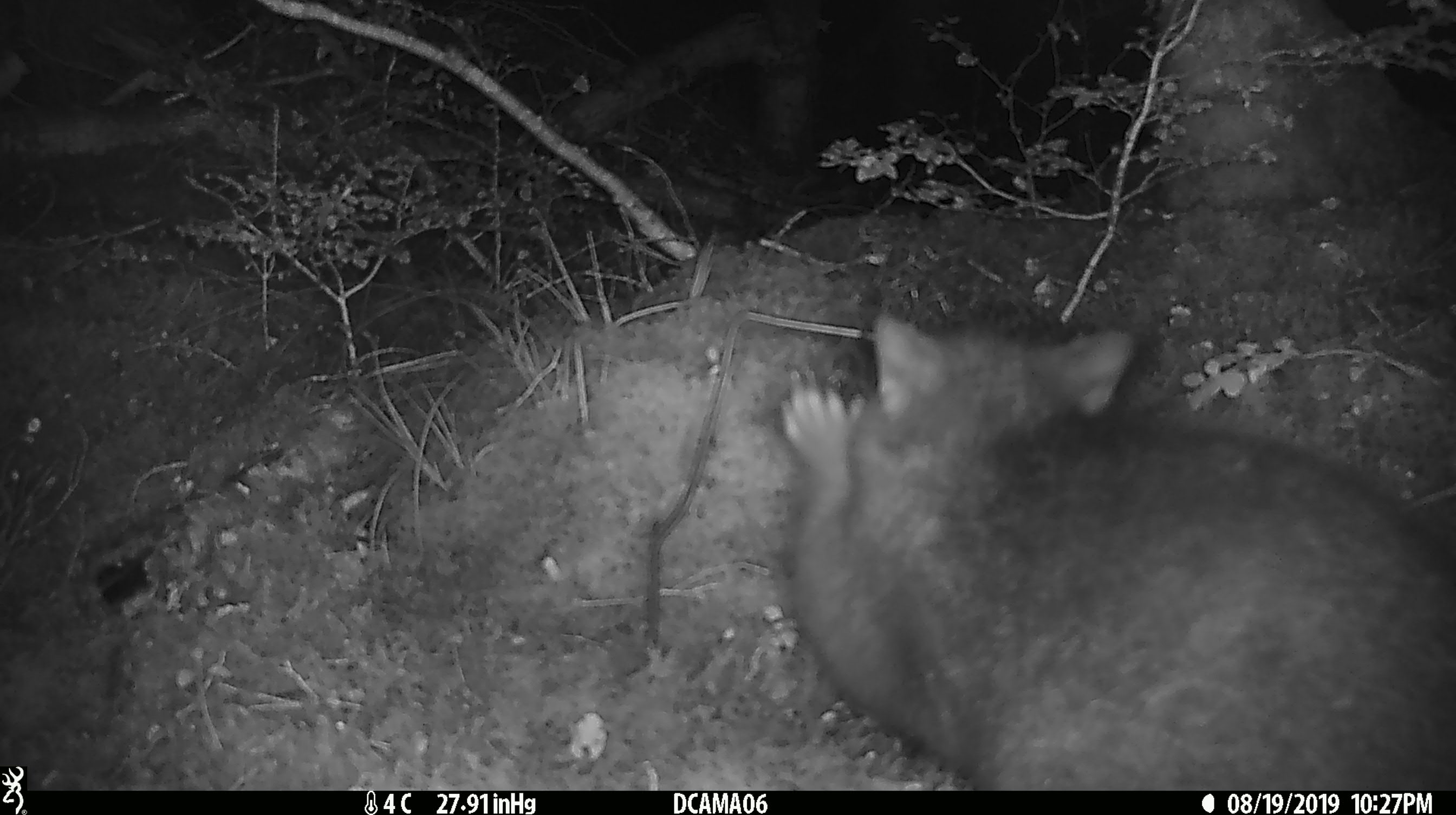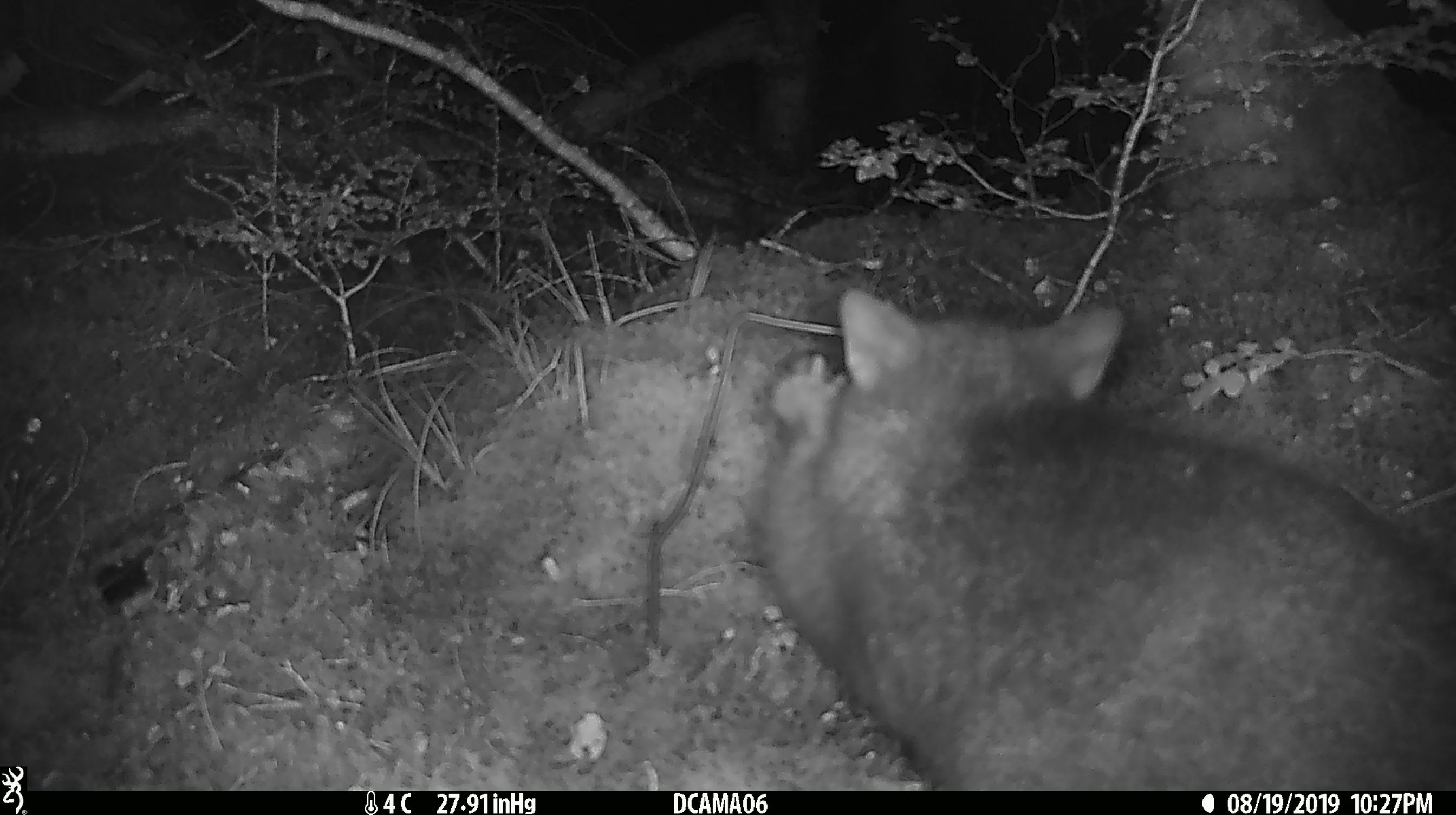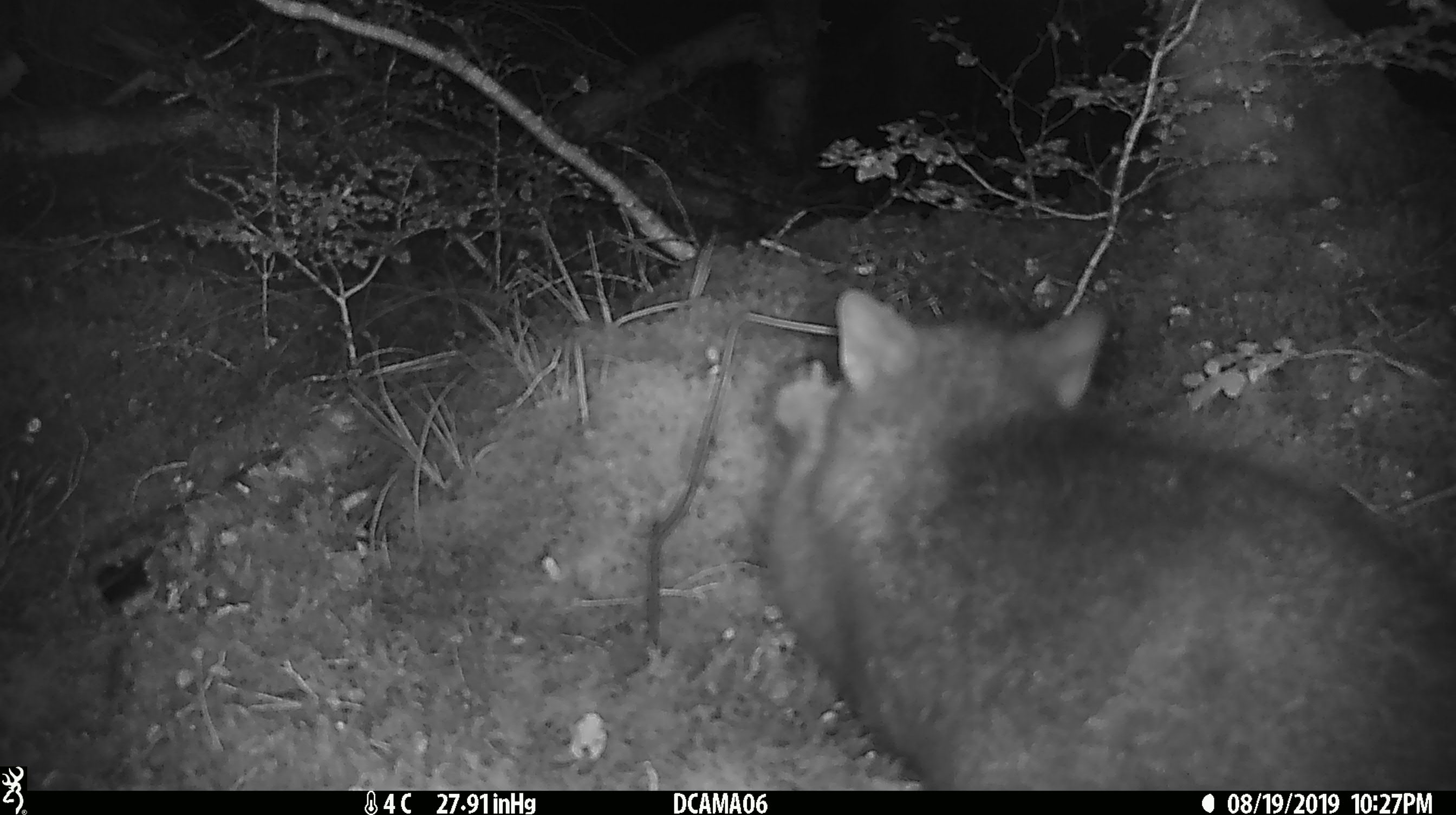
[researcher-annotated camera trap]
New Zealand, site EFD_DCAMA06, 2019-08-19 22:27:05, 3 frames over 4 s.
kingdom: Animalia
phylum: Chordata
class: Mammalia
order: Diprotodontia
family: Phalangeridae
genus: Trichosurus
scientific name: Trichosurus vulpecula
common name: common brushtail possum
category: possum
Possum (common brushtail possum) (Trichosurus vulpecula).